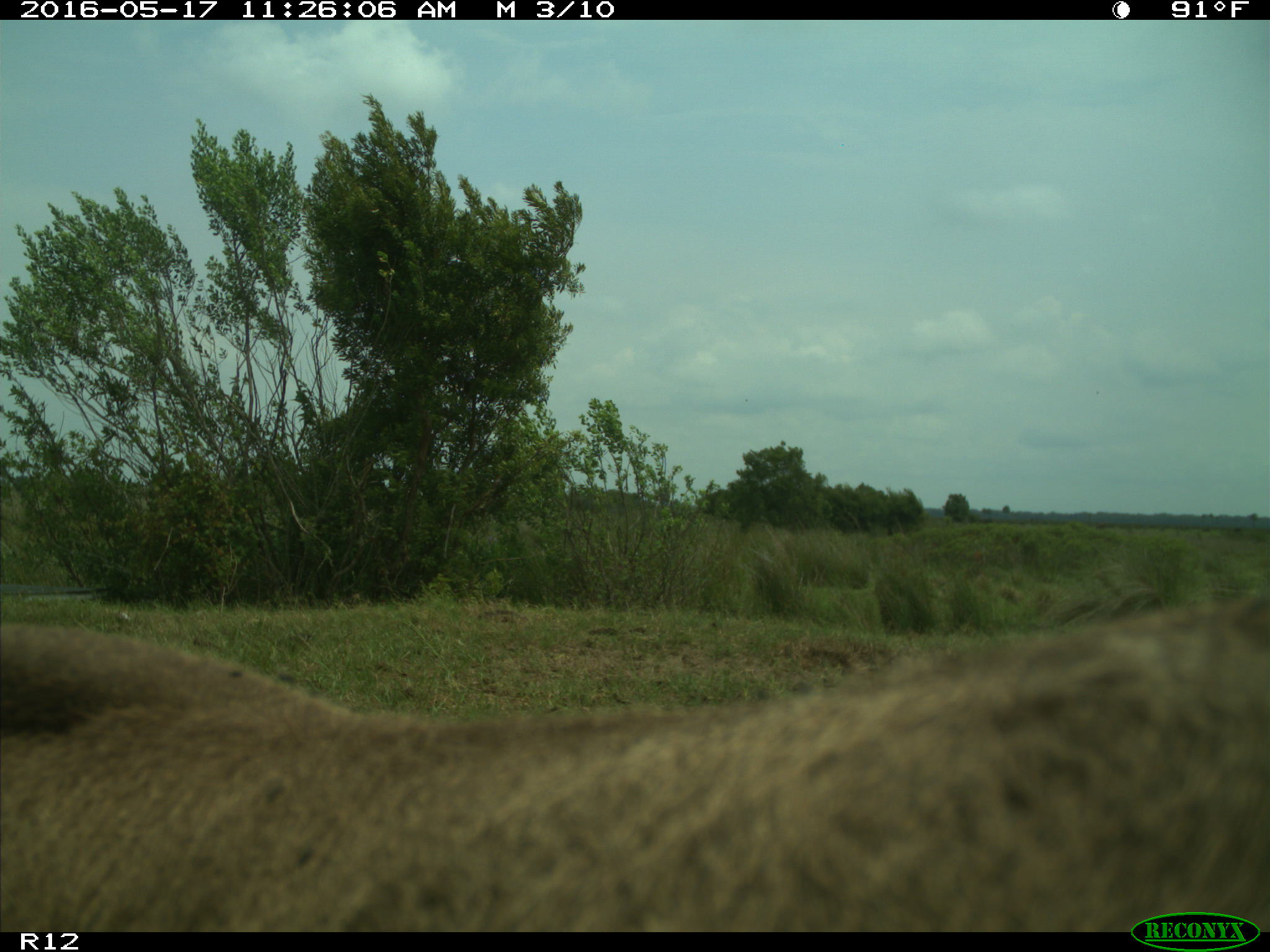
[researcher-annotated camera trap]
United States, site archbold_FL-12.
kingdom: Animalia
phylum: Chordata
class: Mammalia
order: Artiodactyla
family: Bovidae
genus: Bos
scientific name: Bos taurus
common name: domestic cow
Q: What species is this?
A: Bos taurus (domestic cow).